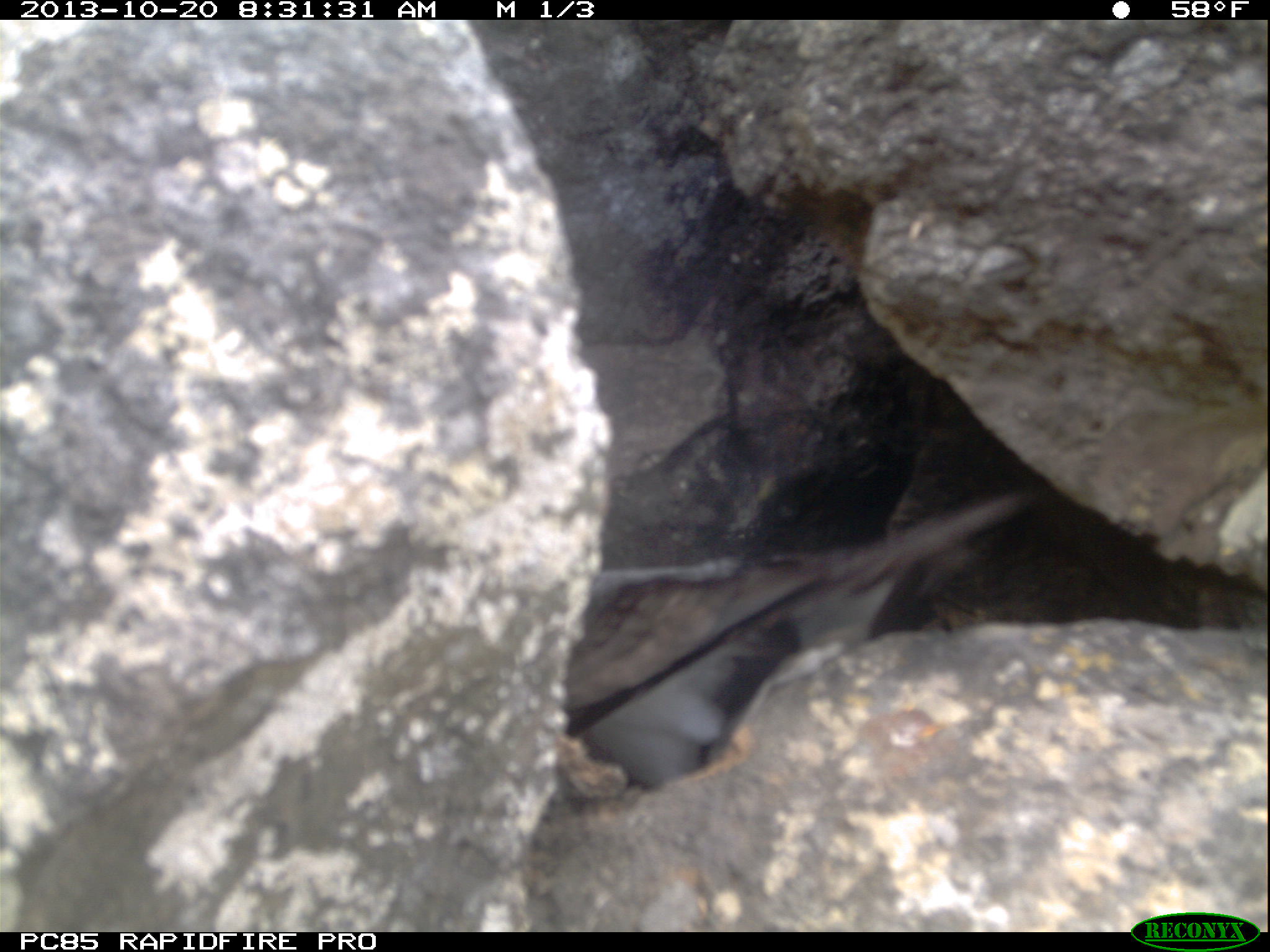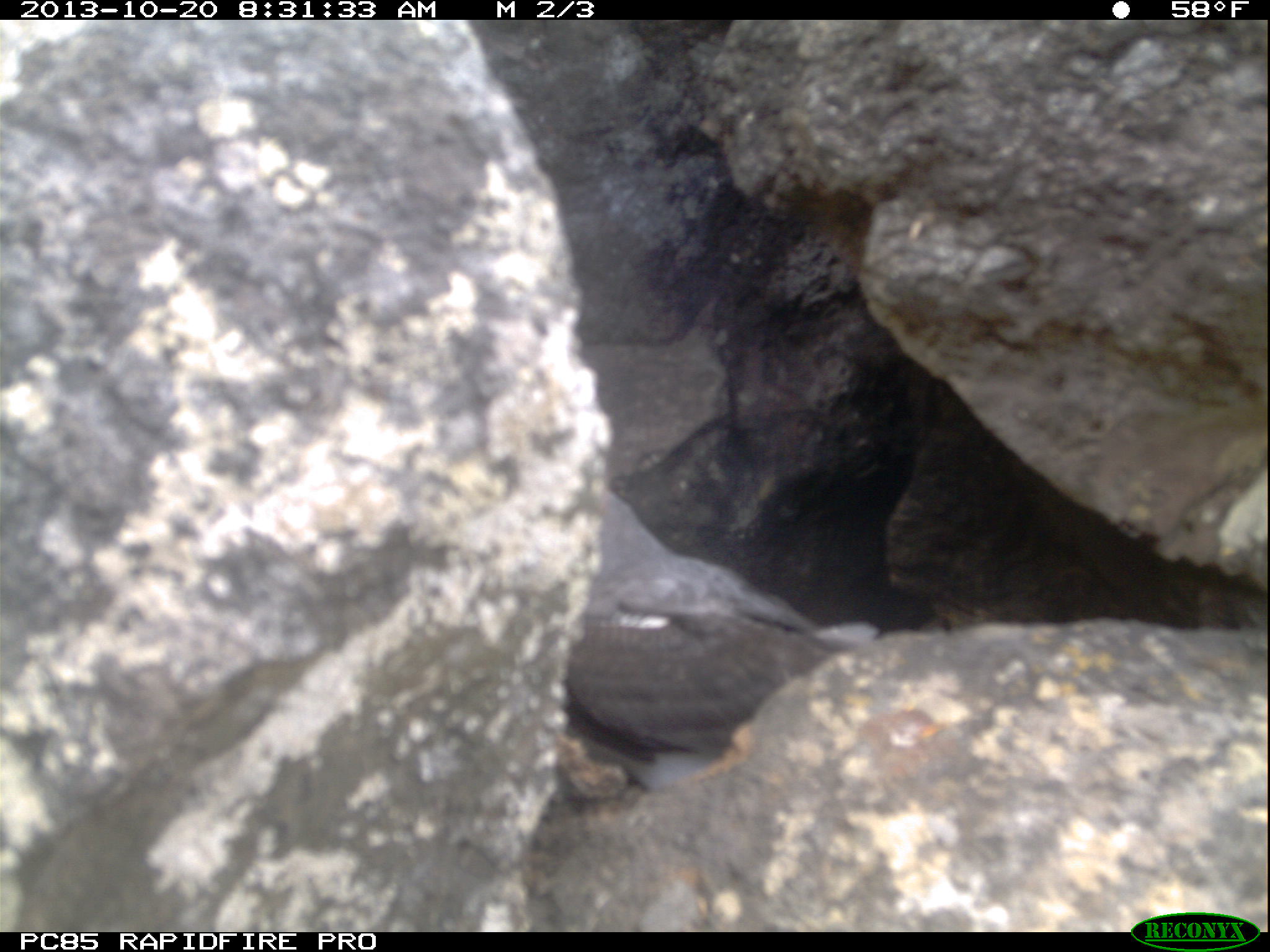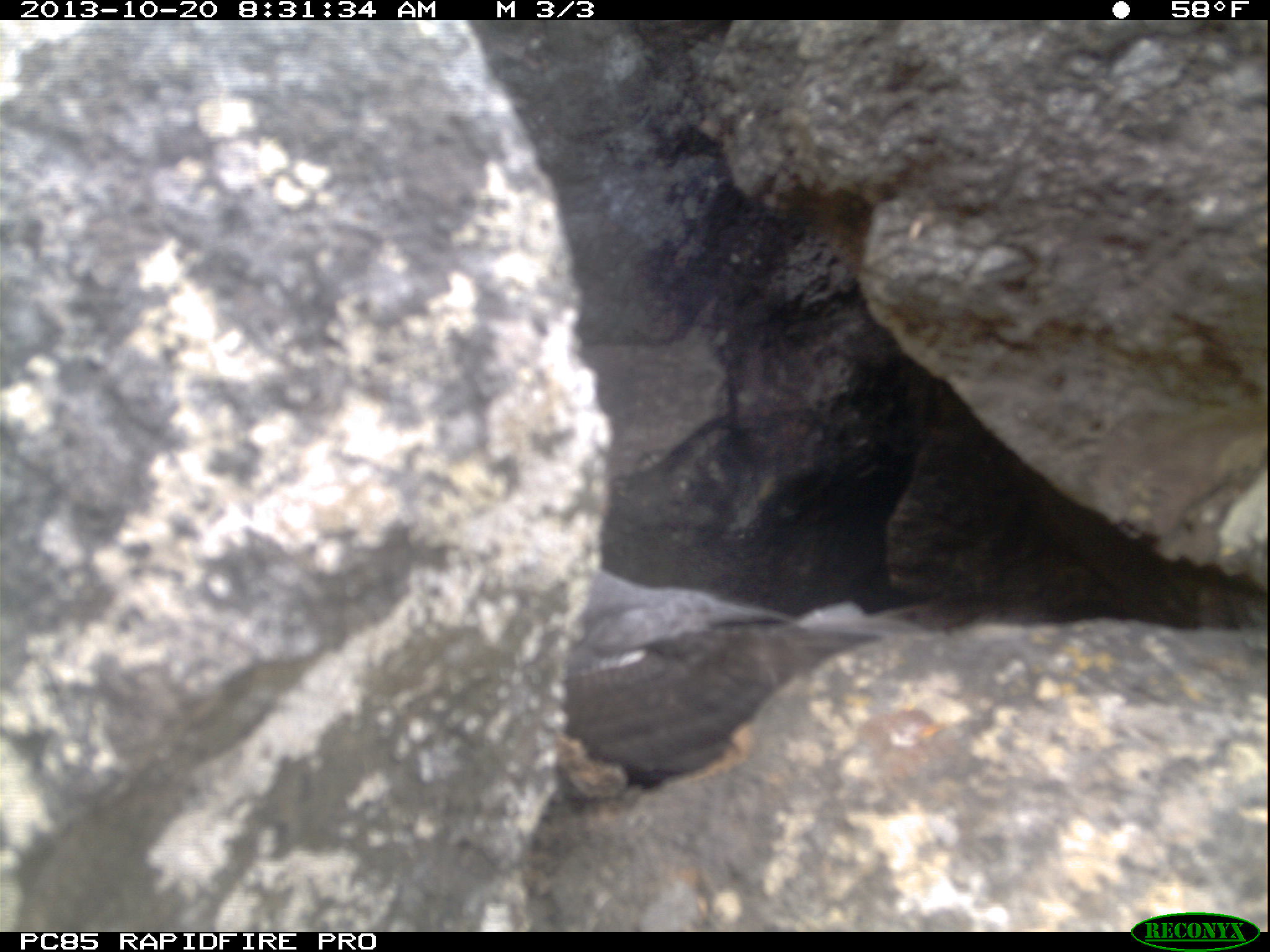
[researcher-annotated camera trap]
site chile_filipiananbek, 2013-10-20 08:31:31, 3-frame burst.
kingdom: Animalia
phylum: Chordata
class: Aves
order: Procellariiformes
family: Procellariidae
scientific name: Procellariidae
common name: petrel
Petrel (Procellariidae).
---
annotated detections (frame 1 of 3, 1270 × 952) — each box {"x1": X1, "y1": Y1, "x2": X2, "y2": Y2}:
petrel: {"x1": 505, "y1": 470, "x2": 1044, "y2": 898}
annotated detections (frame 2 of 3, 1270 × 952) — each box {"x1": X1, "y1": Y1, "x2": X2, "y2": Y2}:
petrel: {"x1": 553, "y1": 464, "x2": 946, "y2": 800}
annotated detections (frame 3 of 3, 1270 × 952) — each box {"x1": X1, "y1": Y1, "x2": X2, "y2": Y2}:
petrel: {"x1": 567, "y1": 552, "x2": 936, "y2": 782}